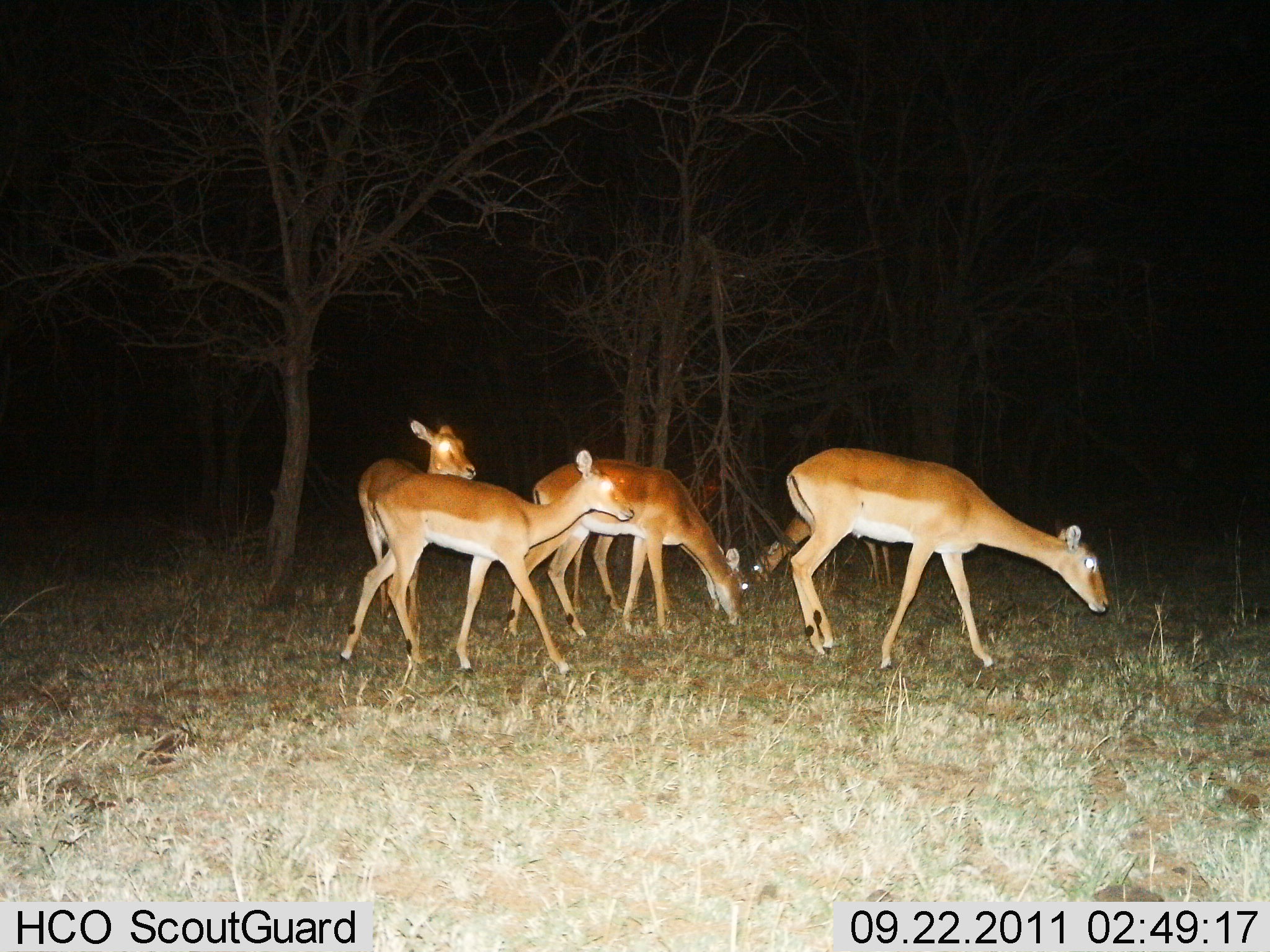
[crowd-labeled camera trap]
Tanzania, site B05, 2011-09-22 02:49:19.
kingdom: Animalia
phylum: Chordata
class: Mammalia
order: Artiodactyla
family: Bovidae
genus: Redunca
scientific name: Redunca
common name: reedbuck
Reedbuck (Redunca), count 5. Behavior (volunteer vote fractions): standing 67%, resting 0%, moving 33%, interacting 0%. Young present (vote fraction): 33%. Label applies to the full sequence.